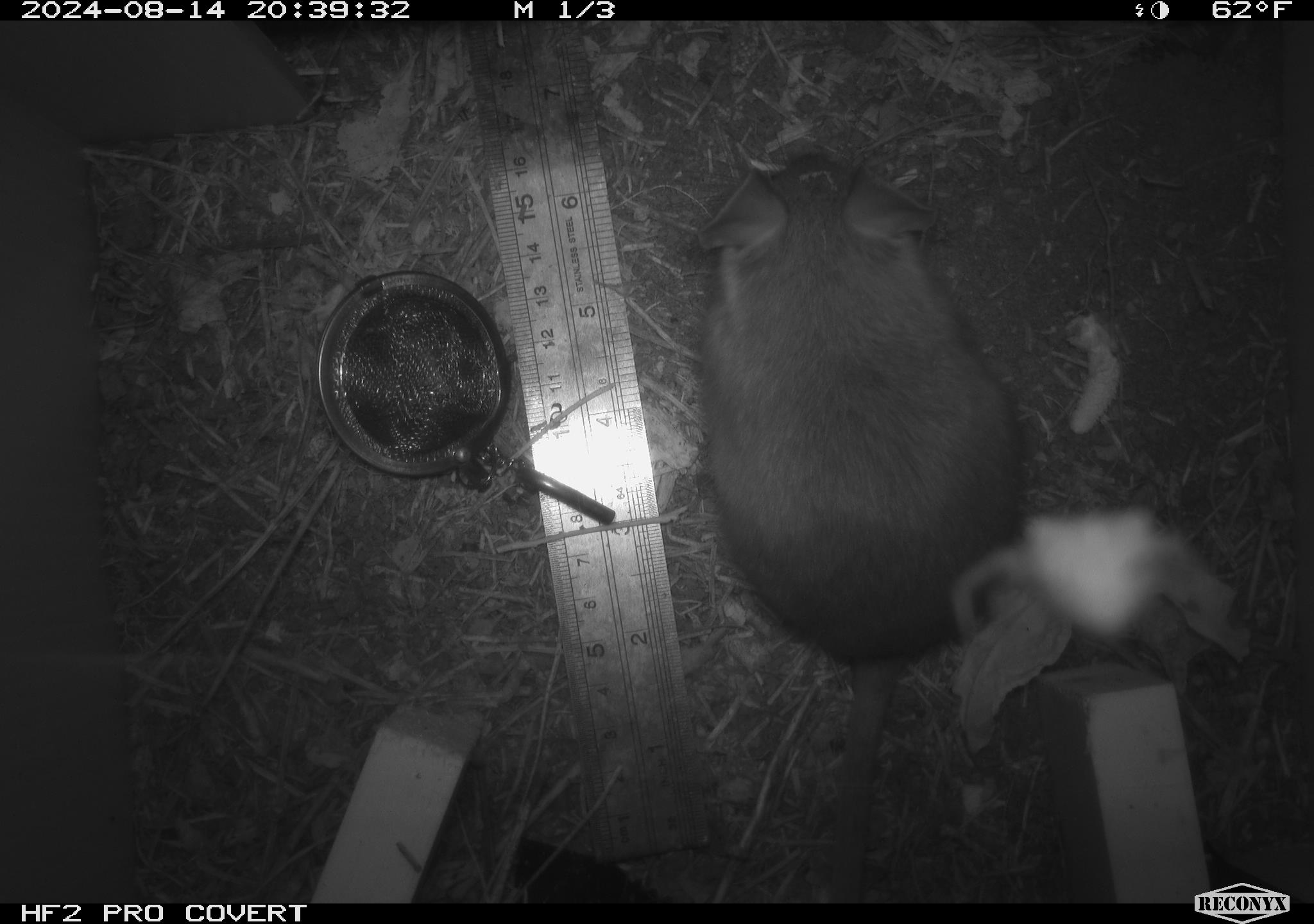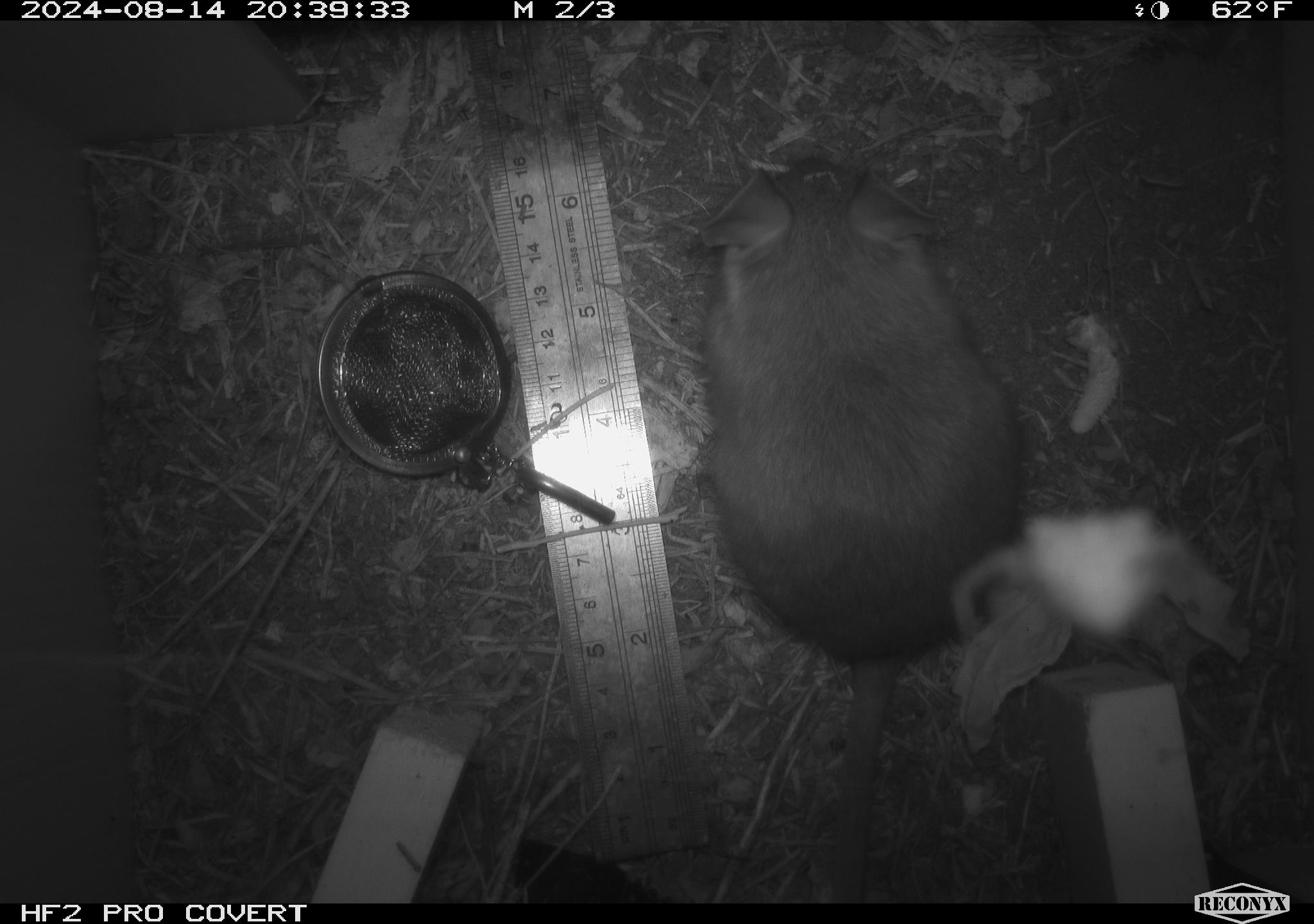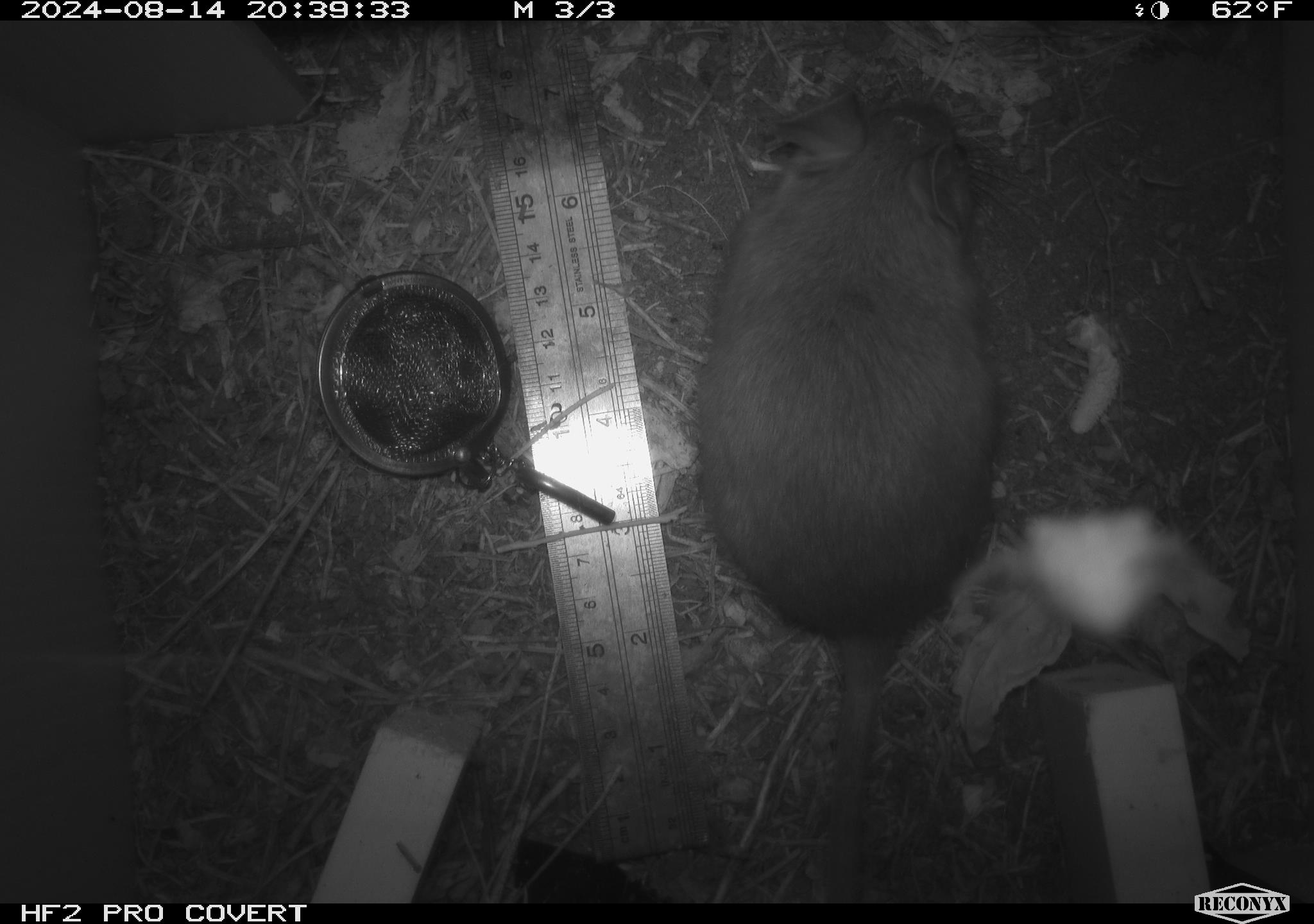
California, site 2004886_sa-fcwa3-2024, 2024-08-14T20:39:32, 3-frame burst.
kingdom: Animalia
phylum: Chordata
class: Mammalia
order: Rodentia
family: Cricetidae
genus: Neotoma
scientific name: Neotoma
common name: pack rat or woodrat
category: neotoma species